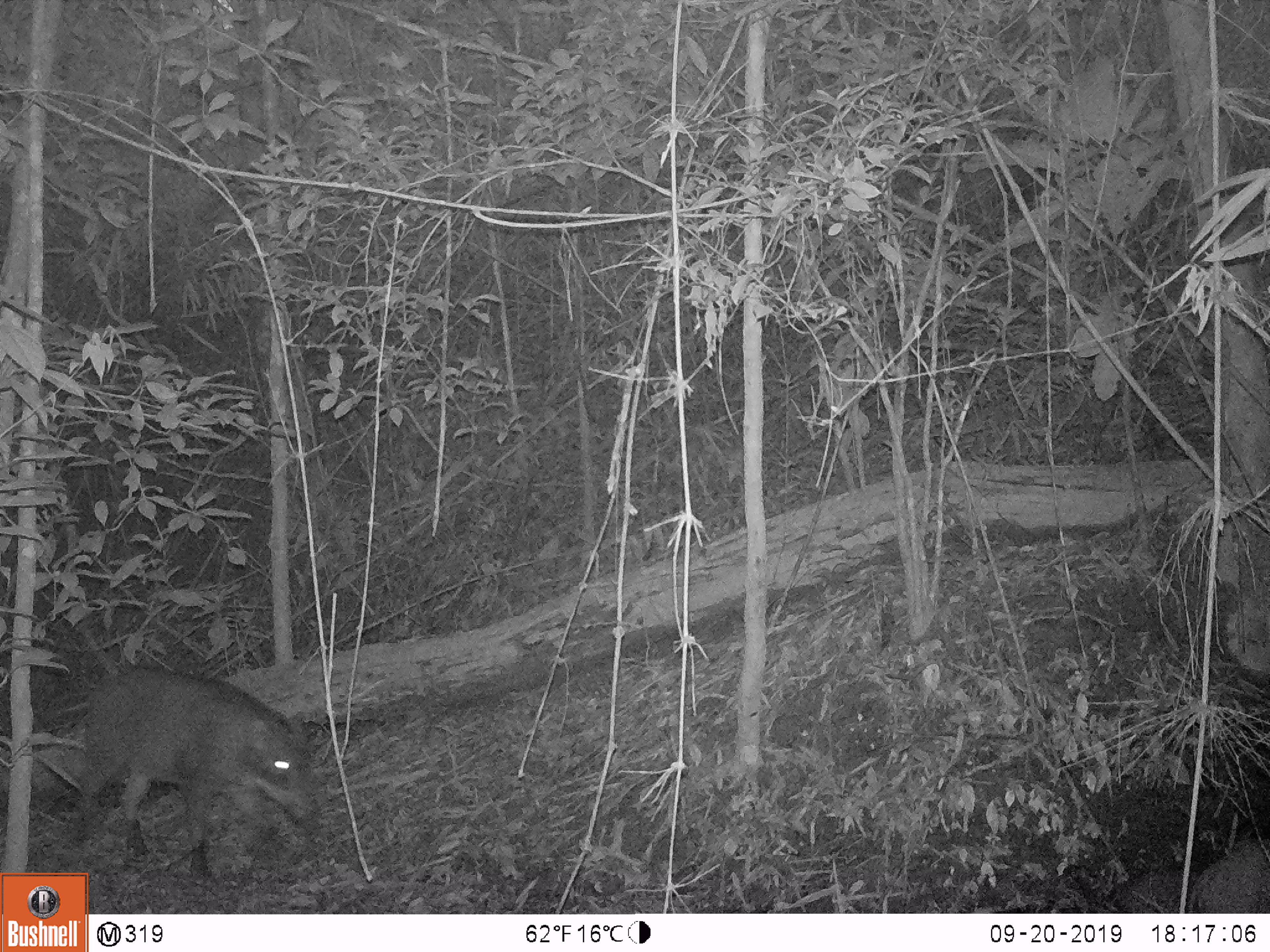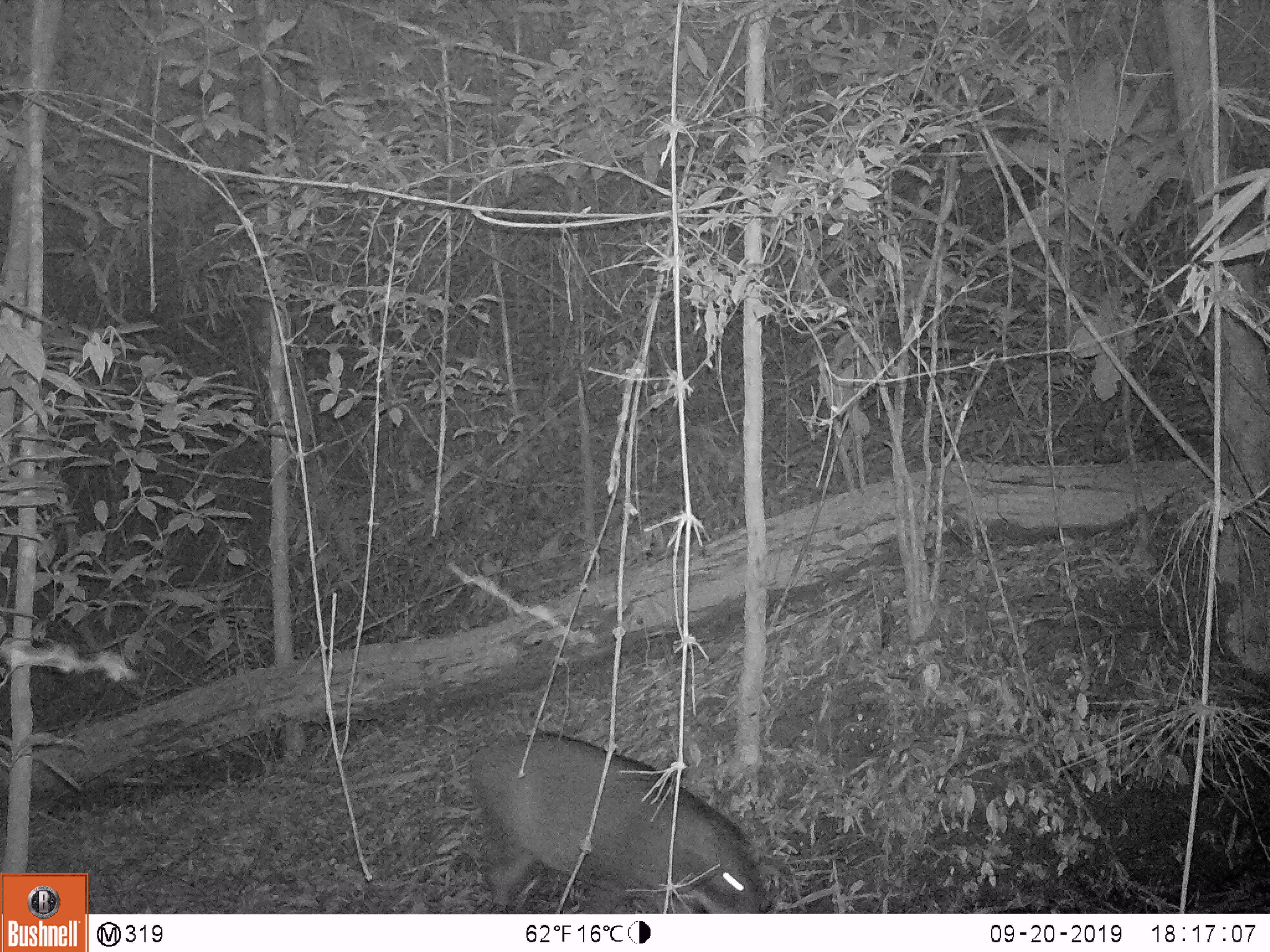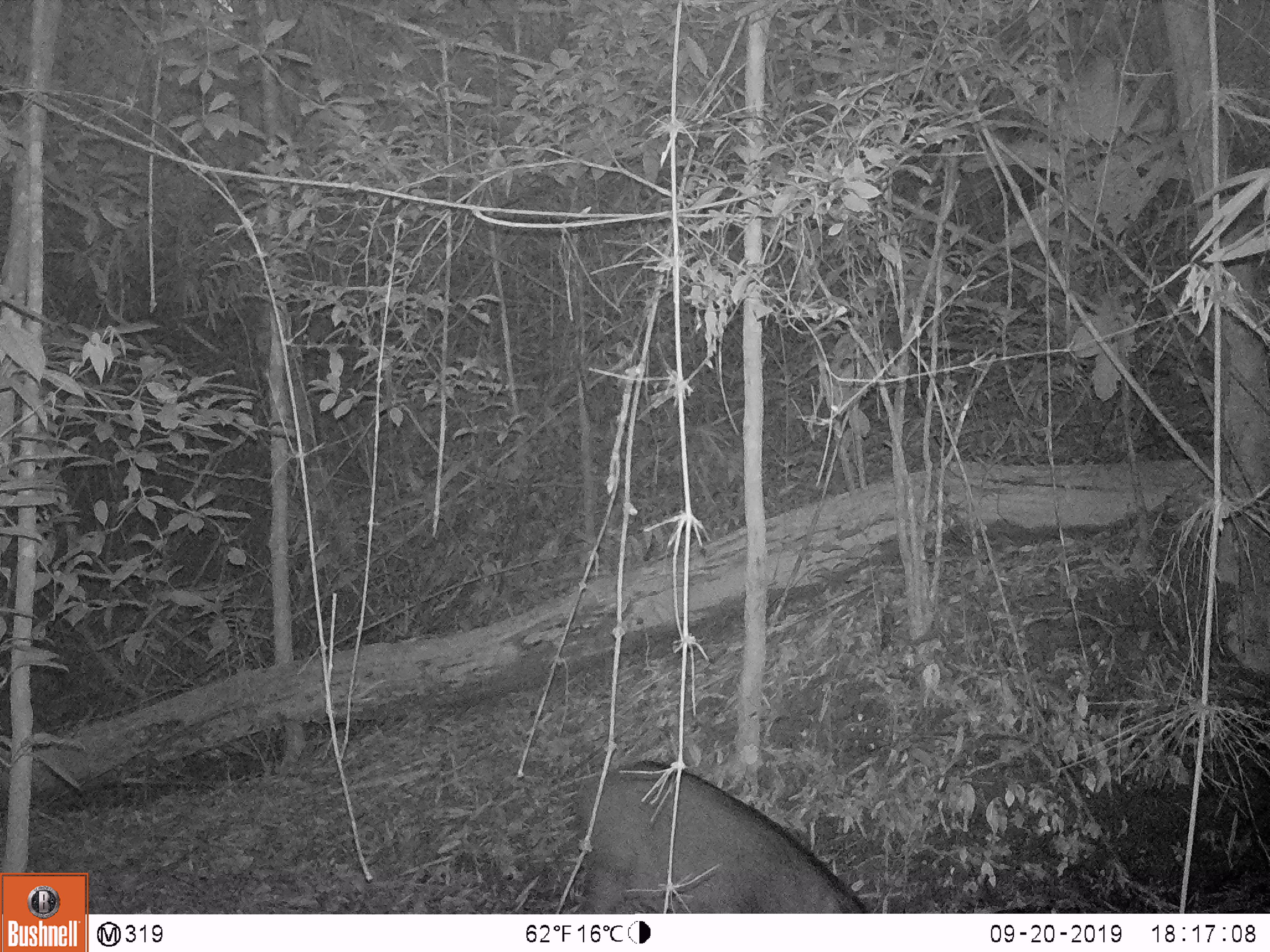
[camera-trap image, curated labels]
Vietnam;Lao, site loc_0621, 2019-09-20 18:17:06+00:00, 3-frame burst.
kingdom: Animalia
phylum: Chordata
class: Mammalia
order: Artiodactyla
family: Suidae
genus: Sus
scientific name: Sus scrofa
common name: eurasian wild pig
Eurasian wild pig (Sus scrofa). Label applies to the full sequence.